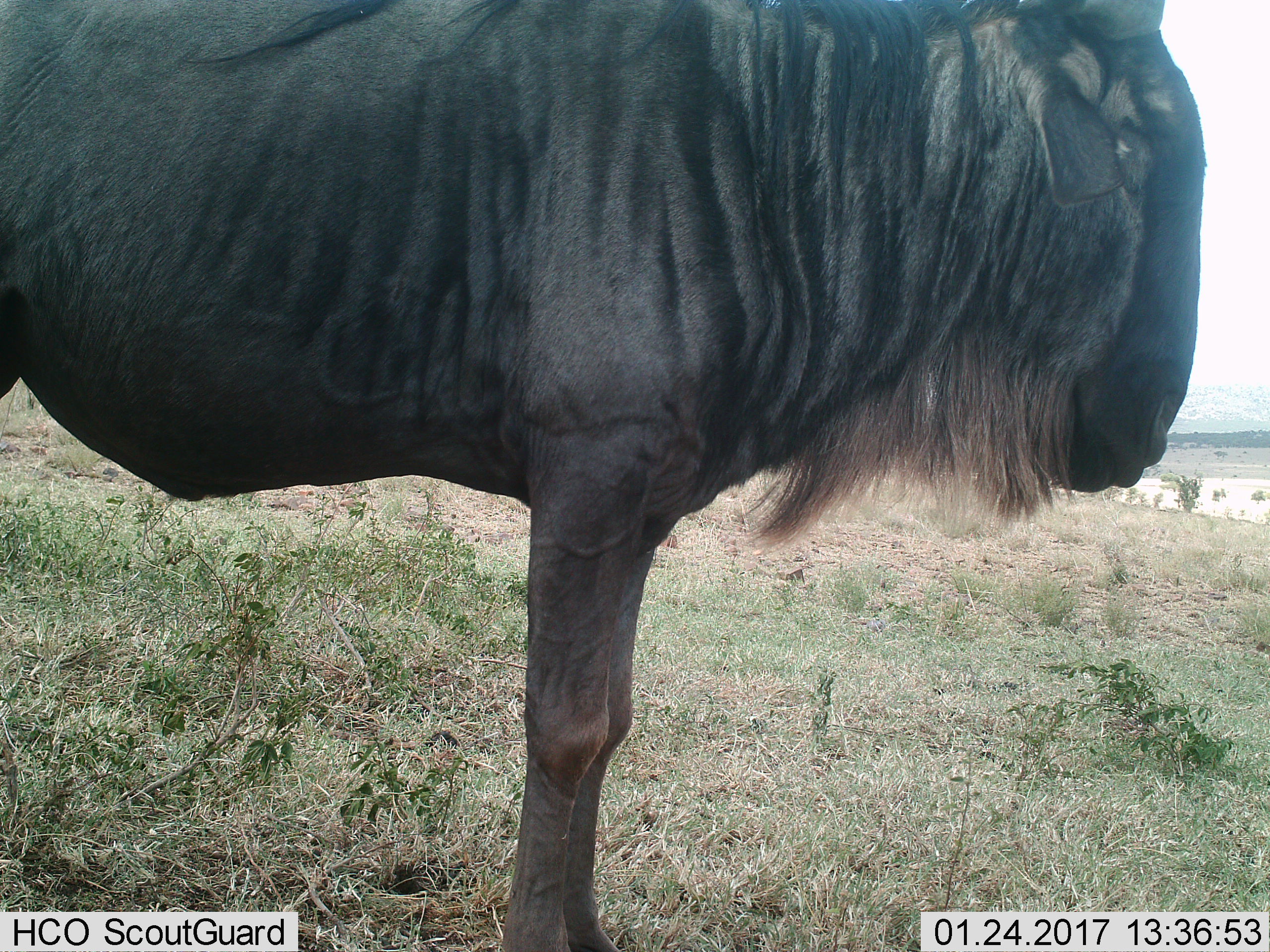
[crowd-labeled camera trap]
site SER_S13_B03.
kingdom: Animalia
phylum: Chordata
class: Mammalia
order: Artiodactyla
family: Bovidae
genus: Connochaetes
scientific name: Connochaetes taurinus taurinus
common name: blue wildebeest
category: wildebeestblue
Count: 1.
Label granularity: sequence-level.